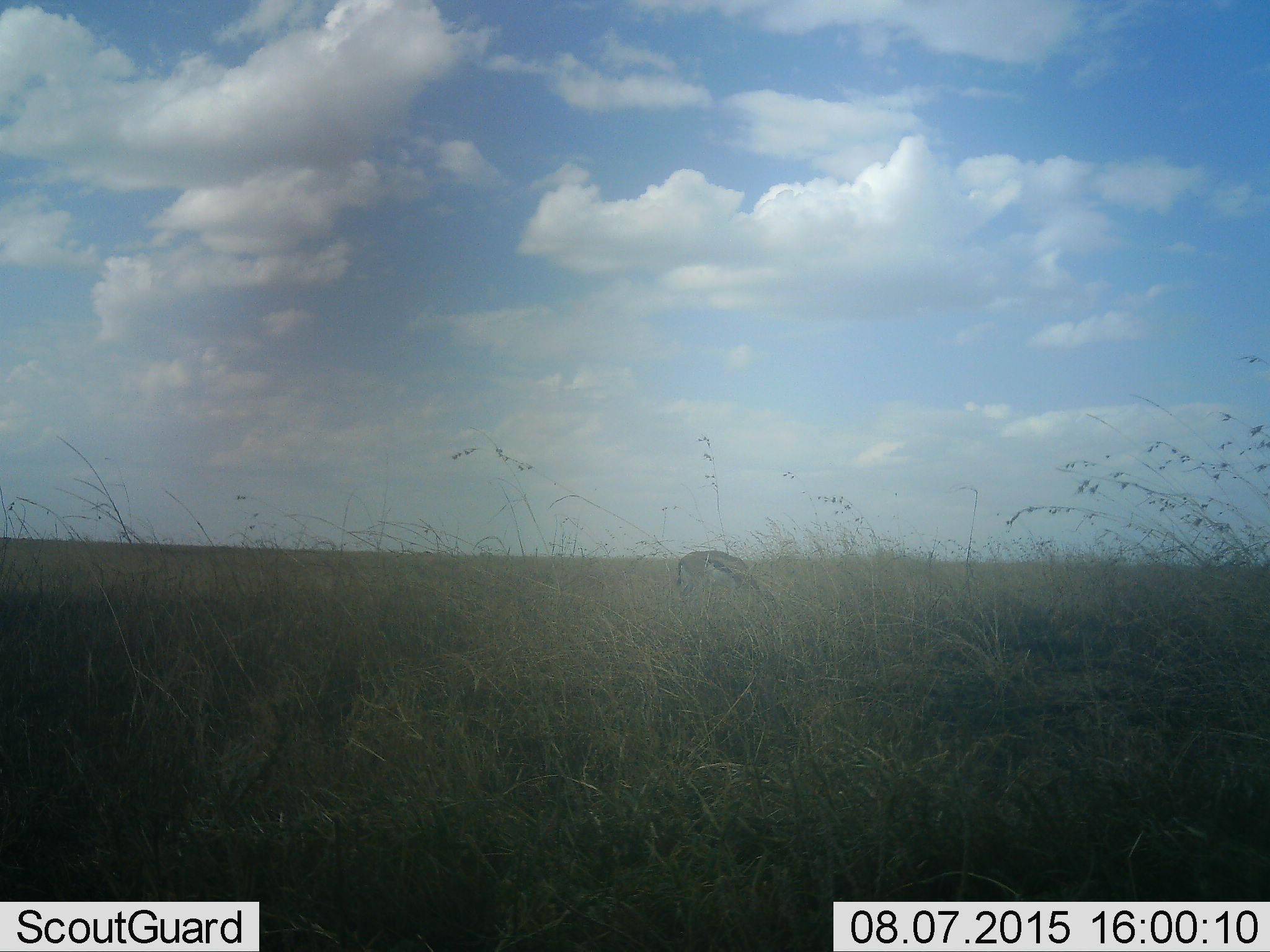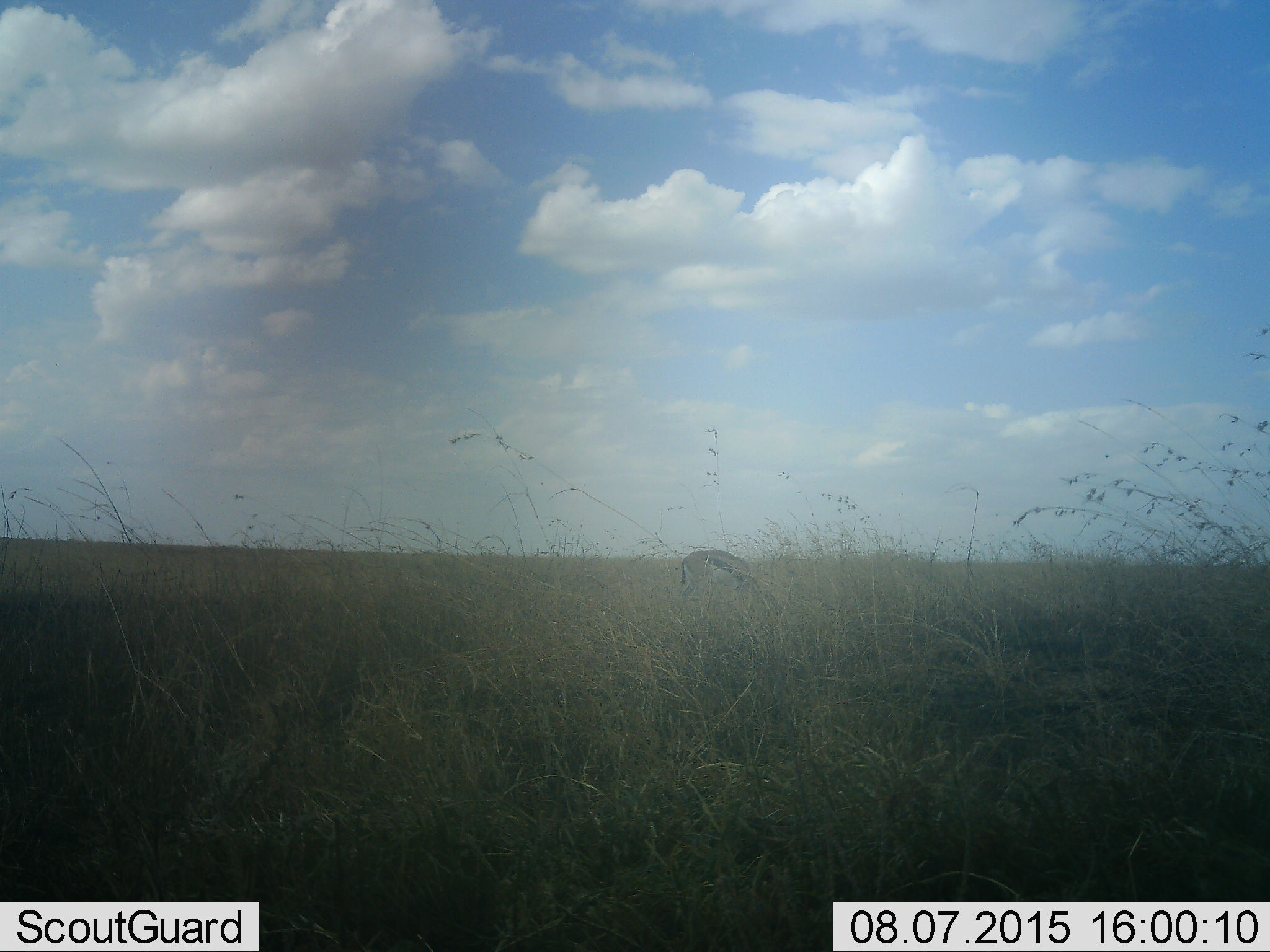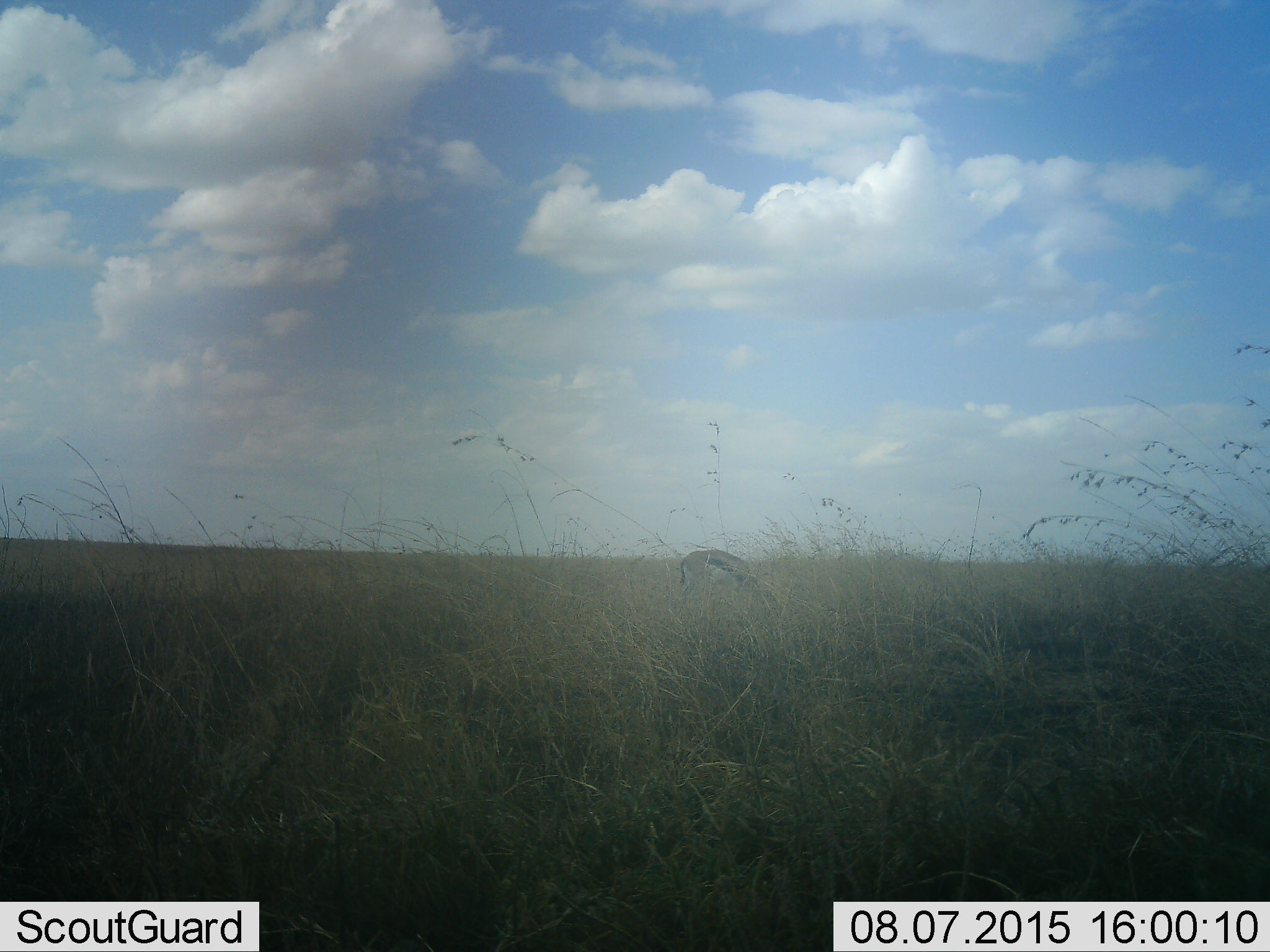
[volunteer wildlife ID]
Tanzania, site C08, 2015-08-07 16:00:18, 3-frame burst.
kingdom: Animalia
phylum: Chordata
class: Mammalia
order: Artiodactyla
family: Bovidae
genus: Eudorcas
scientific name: Eudorcas thomsonii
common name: thomson's gazelle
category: gazellethomsons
Gazellethomsons (thomson's gazelle) (Eudorcas thomsonii), count 1. Behavior (volunteer vote fractions): standing 64%, resting 0%, moving 0%, interacting 0%. Young present (vote fraction): 0%. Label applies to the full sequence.